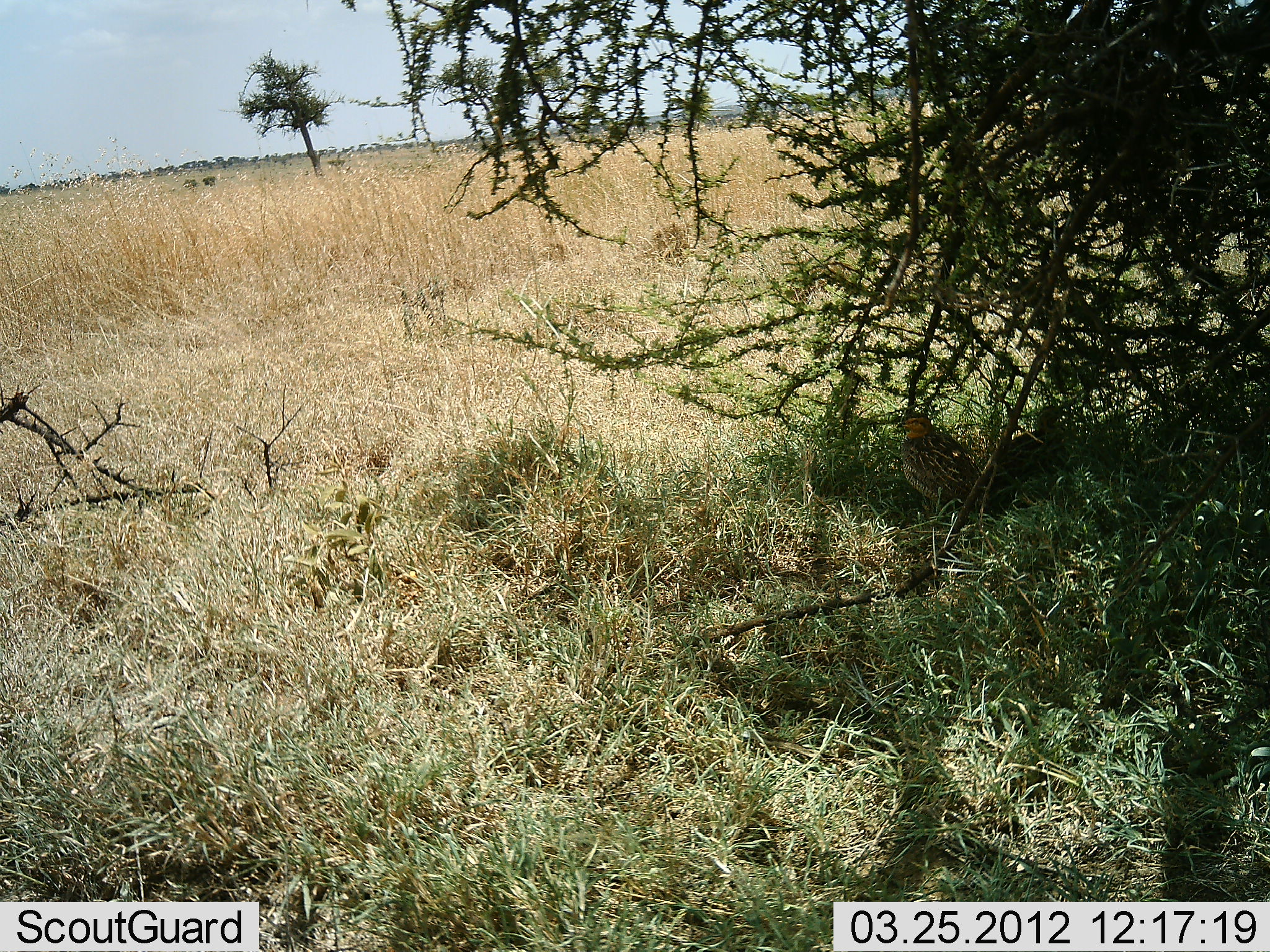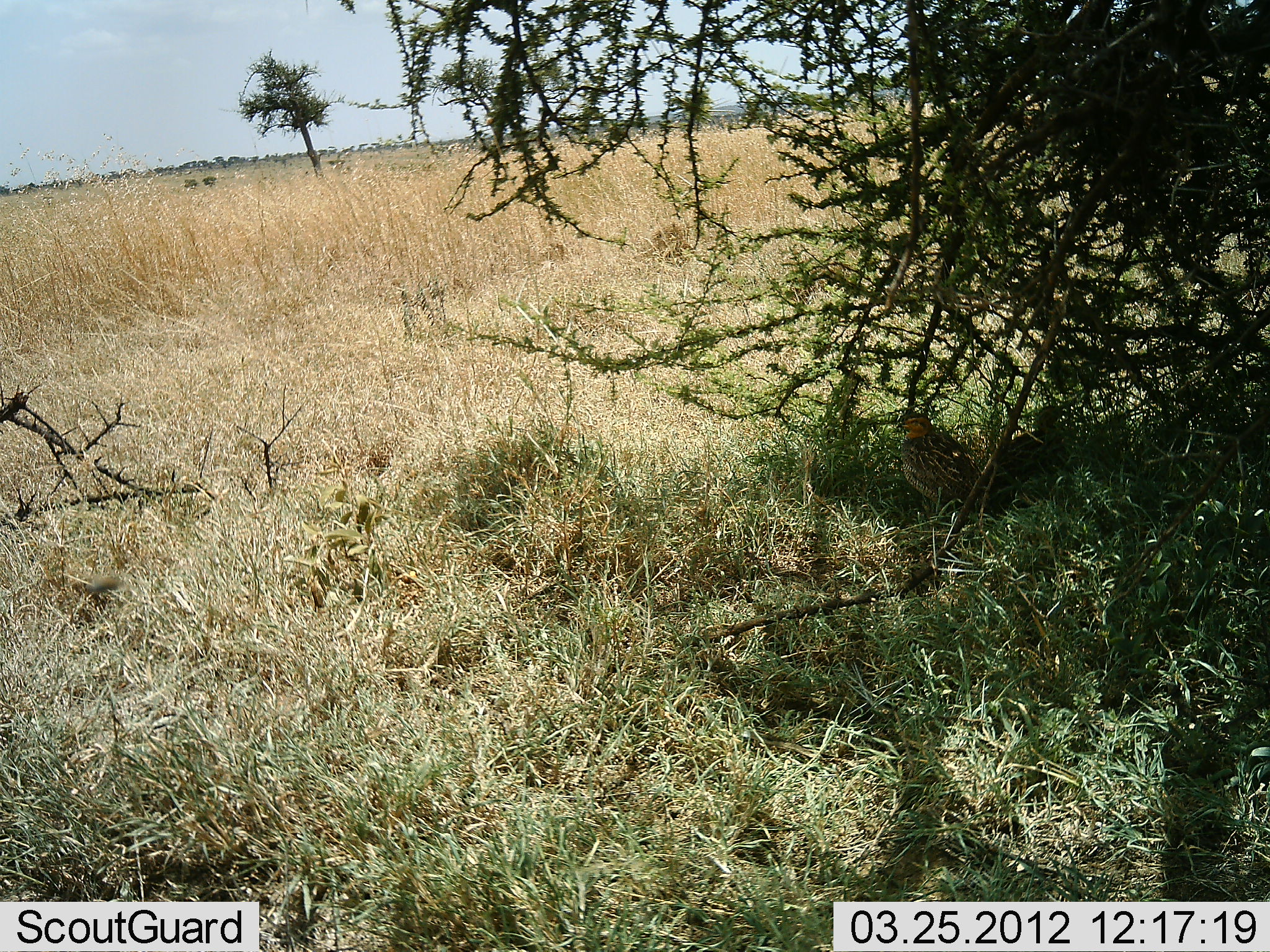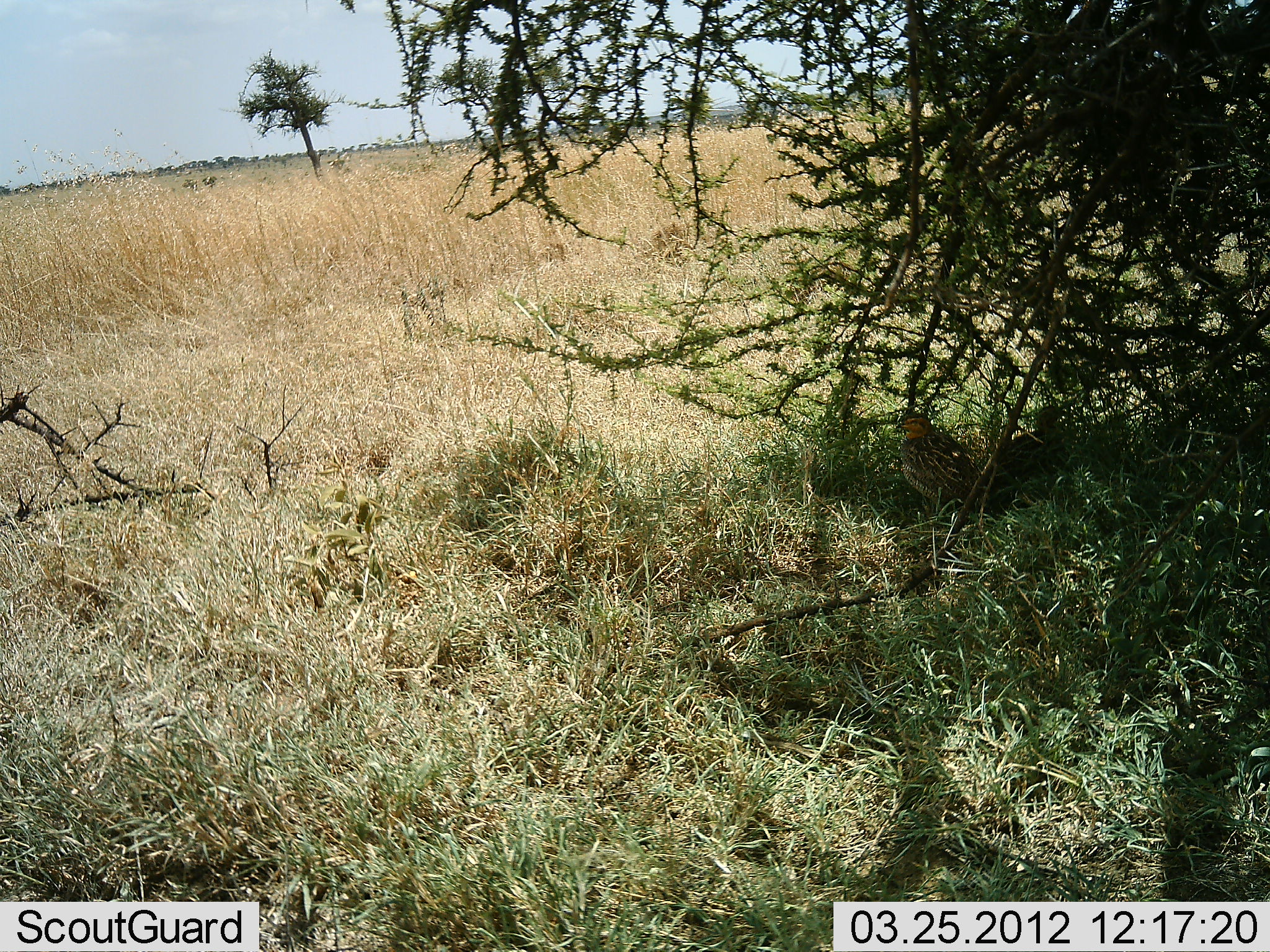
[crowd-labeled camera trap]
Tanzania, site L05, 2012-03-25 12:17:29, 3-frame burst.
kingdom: Animalia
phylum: Chordata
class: Aves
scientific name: Aves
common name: bird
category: otherbird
Otherbird (bird) (Aves), count 1. Behavior (volunteer vote fractions): standing 74%, resting 35%, moving 0%, interacting 0%. Young present (vote fraction): 0%. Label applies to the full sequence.